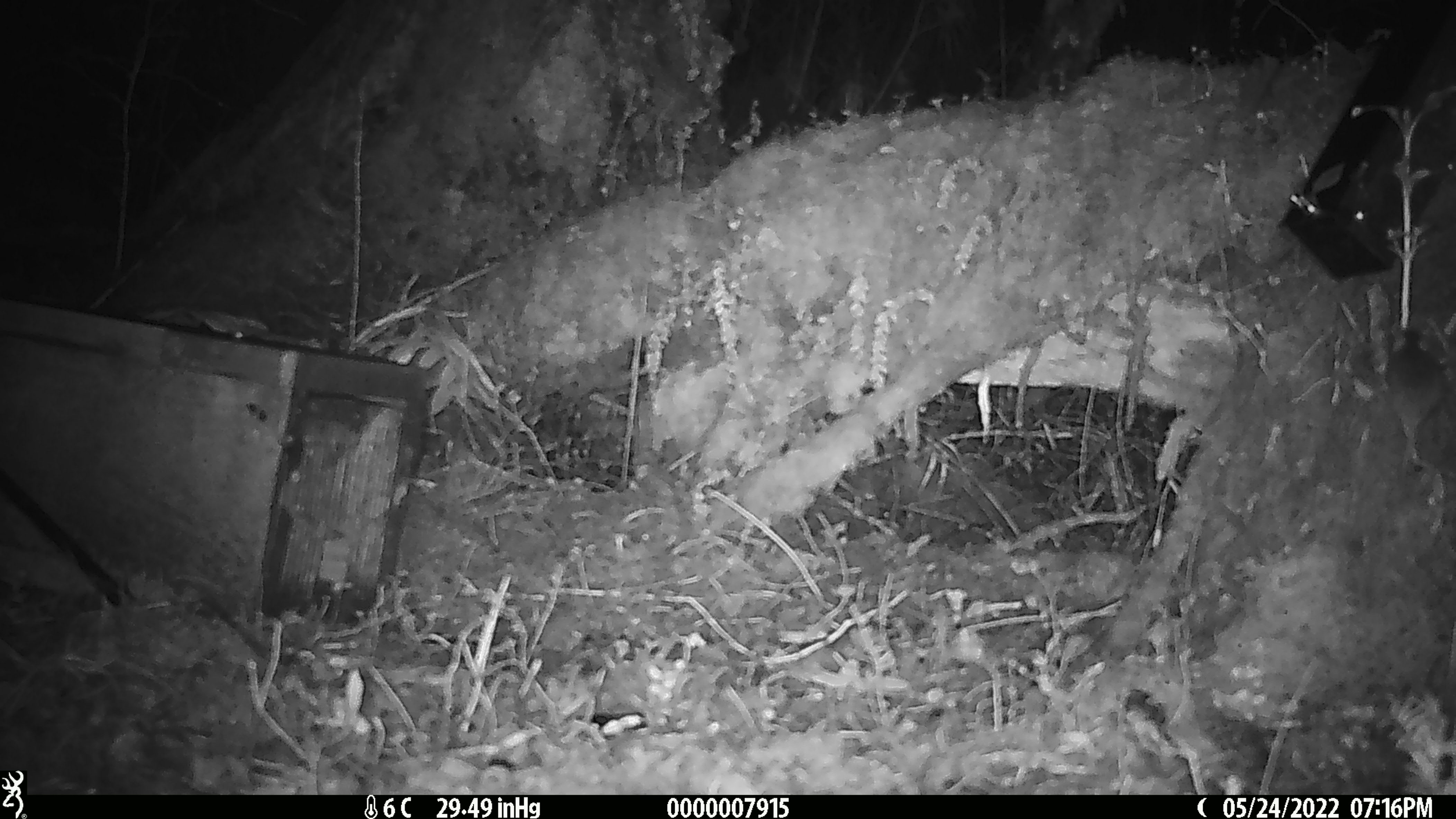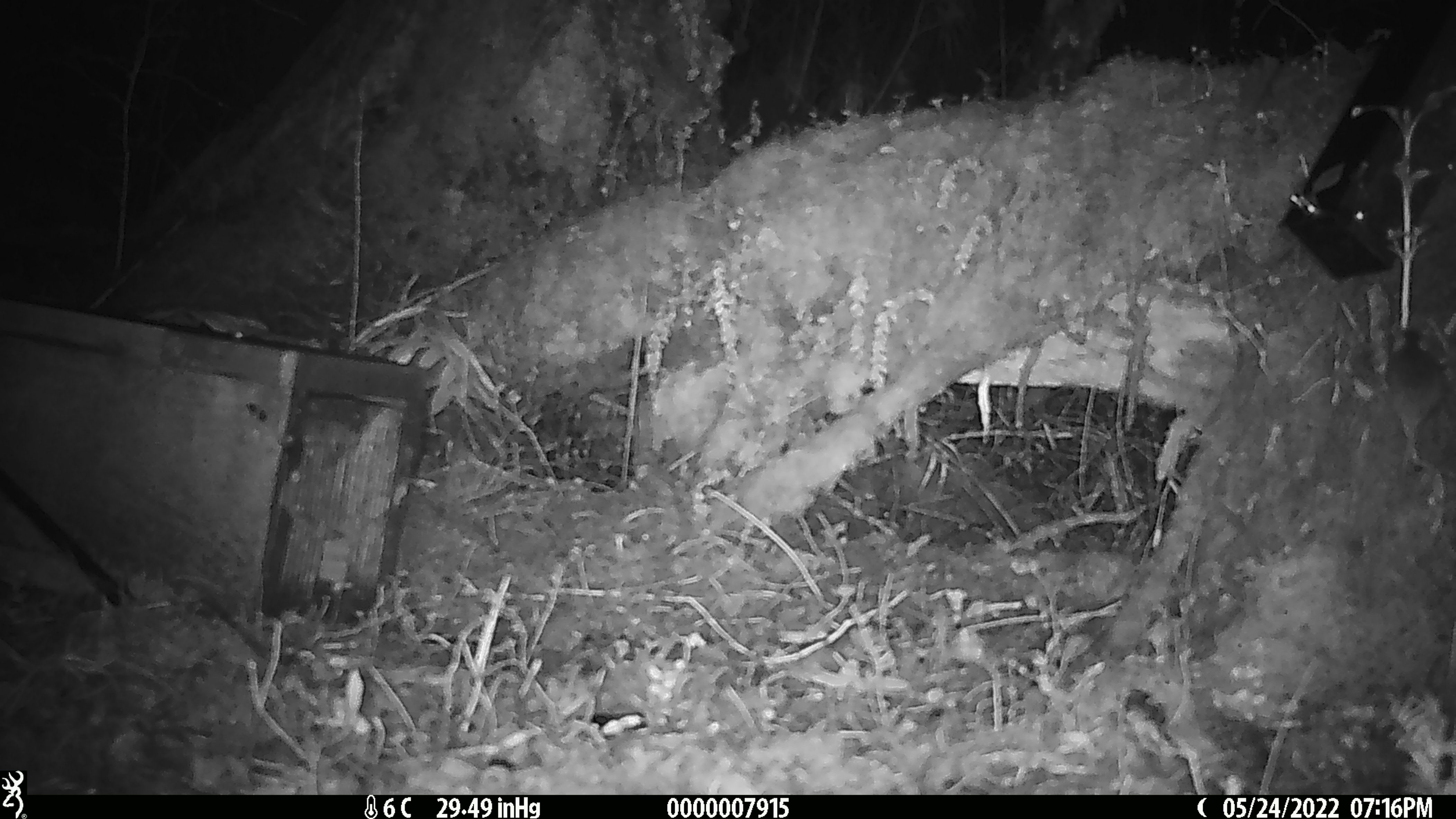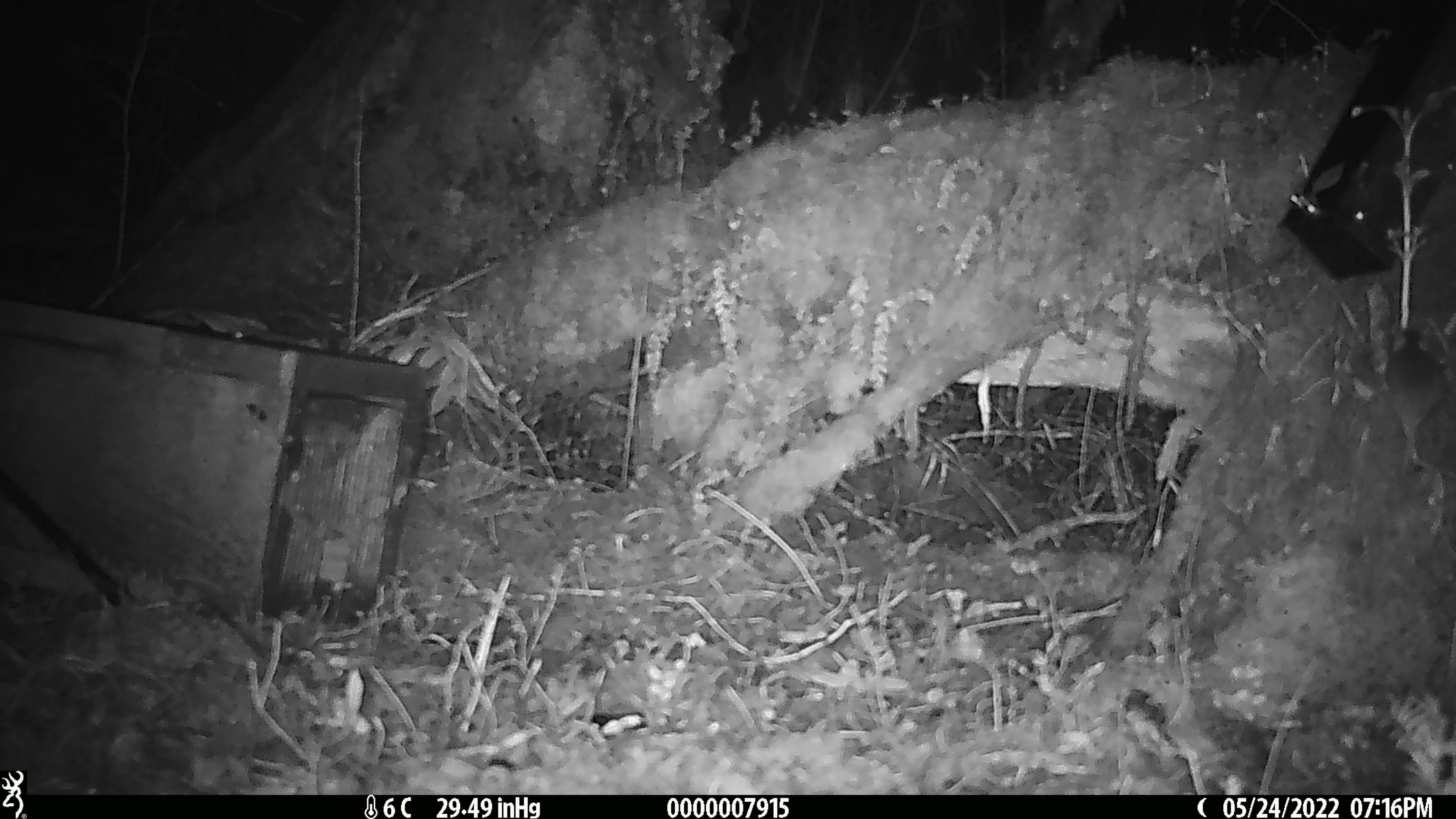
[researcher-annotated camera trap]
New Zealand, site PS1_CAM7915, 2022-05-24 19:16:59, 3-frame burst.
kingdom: Animalia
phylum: Chordata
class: Mammalia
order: Rodentia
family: Muridae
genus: Mus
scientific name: Mus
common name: mouse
Mouse (Mus).